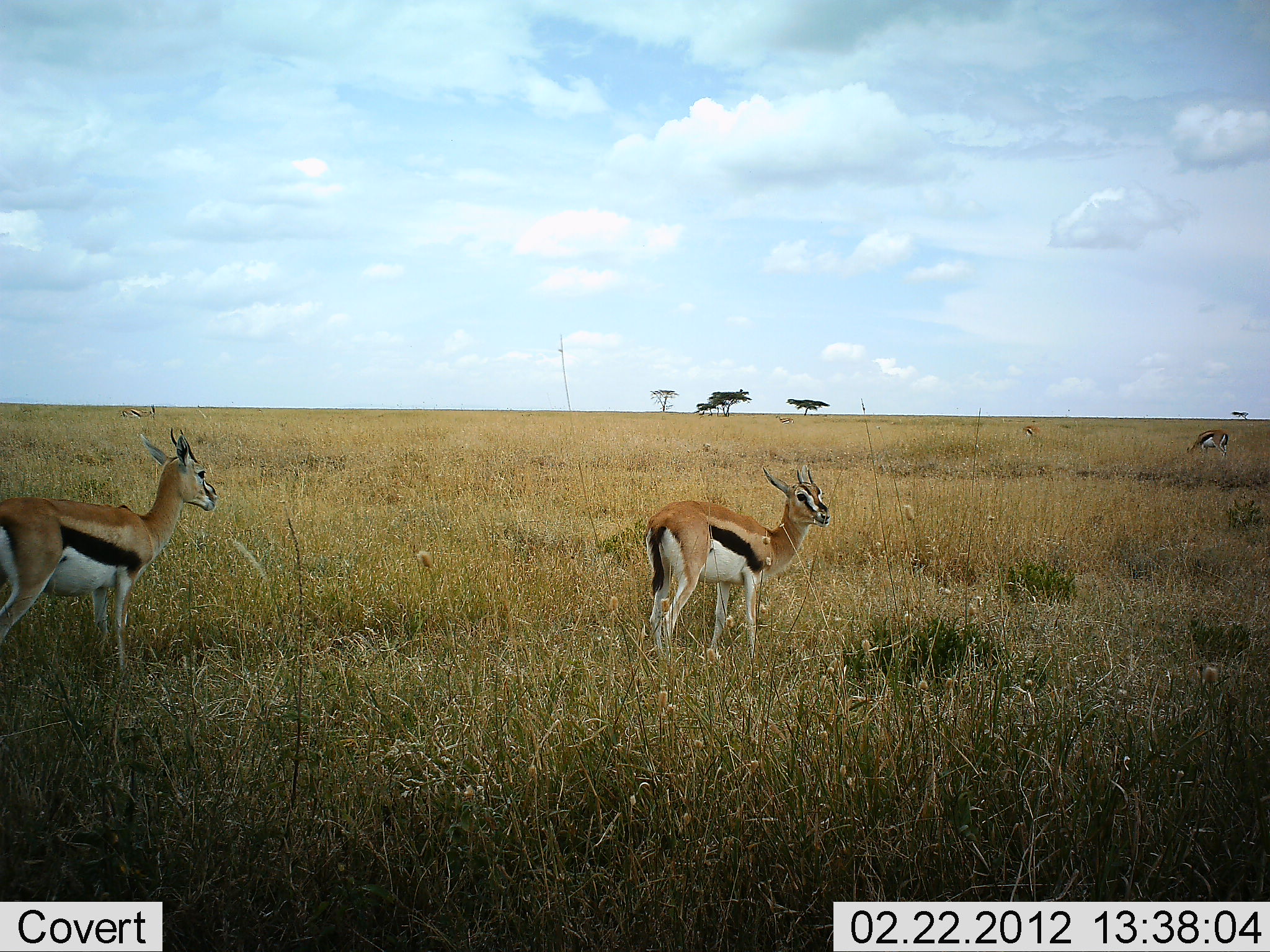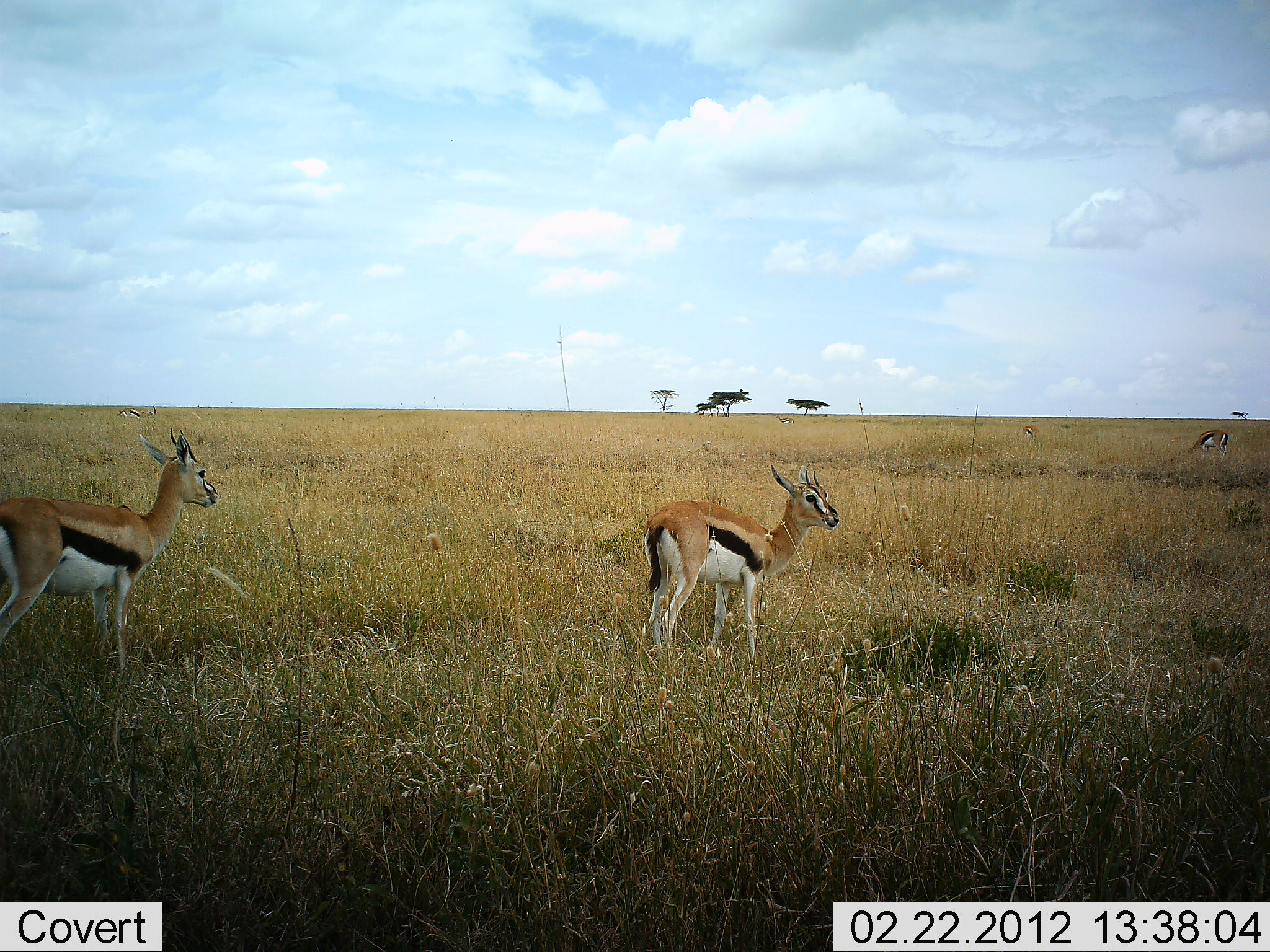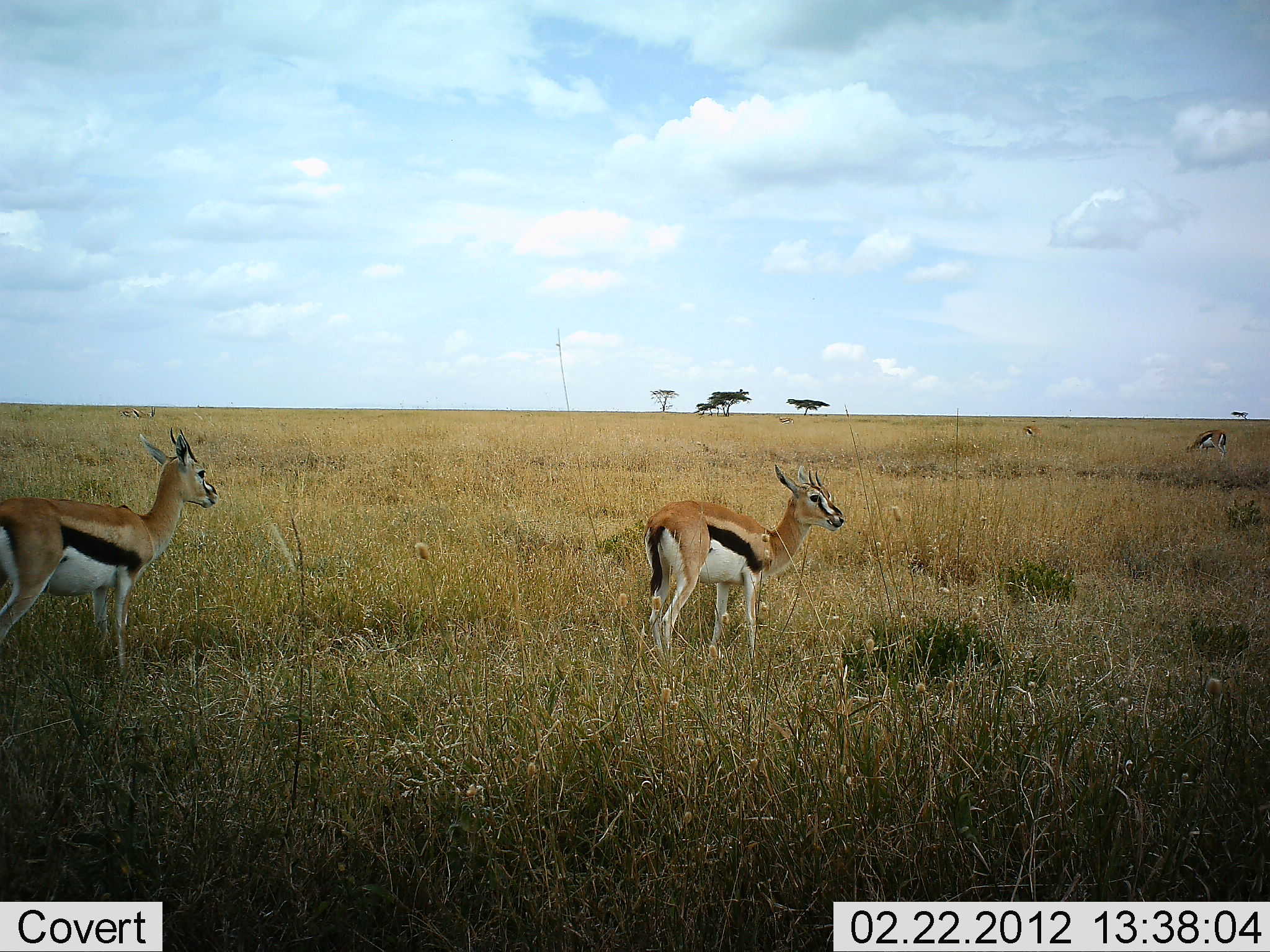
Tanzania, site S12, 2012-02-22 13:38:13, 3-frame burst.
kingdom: Animalia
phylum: Chordata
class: Mammalia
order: Artiodactyla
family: Bovidae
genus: Eudorcas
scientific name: Eudorcas thomsonii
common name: thomson's gazelle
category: gazellethomsons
Gazellethomsons (thomson's gazelle) (Eudorcas thomsonii), count 3. Behavior (volunteer vote fractions): standing 86%, resting 0%, moving 0%, interacting 0%. Young present (vote fraction): 0%. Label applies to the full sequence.